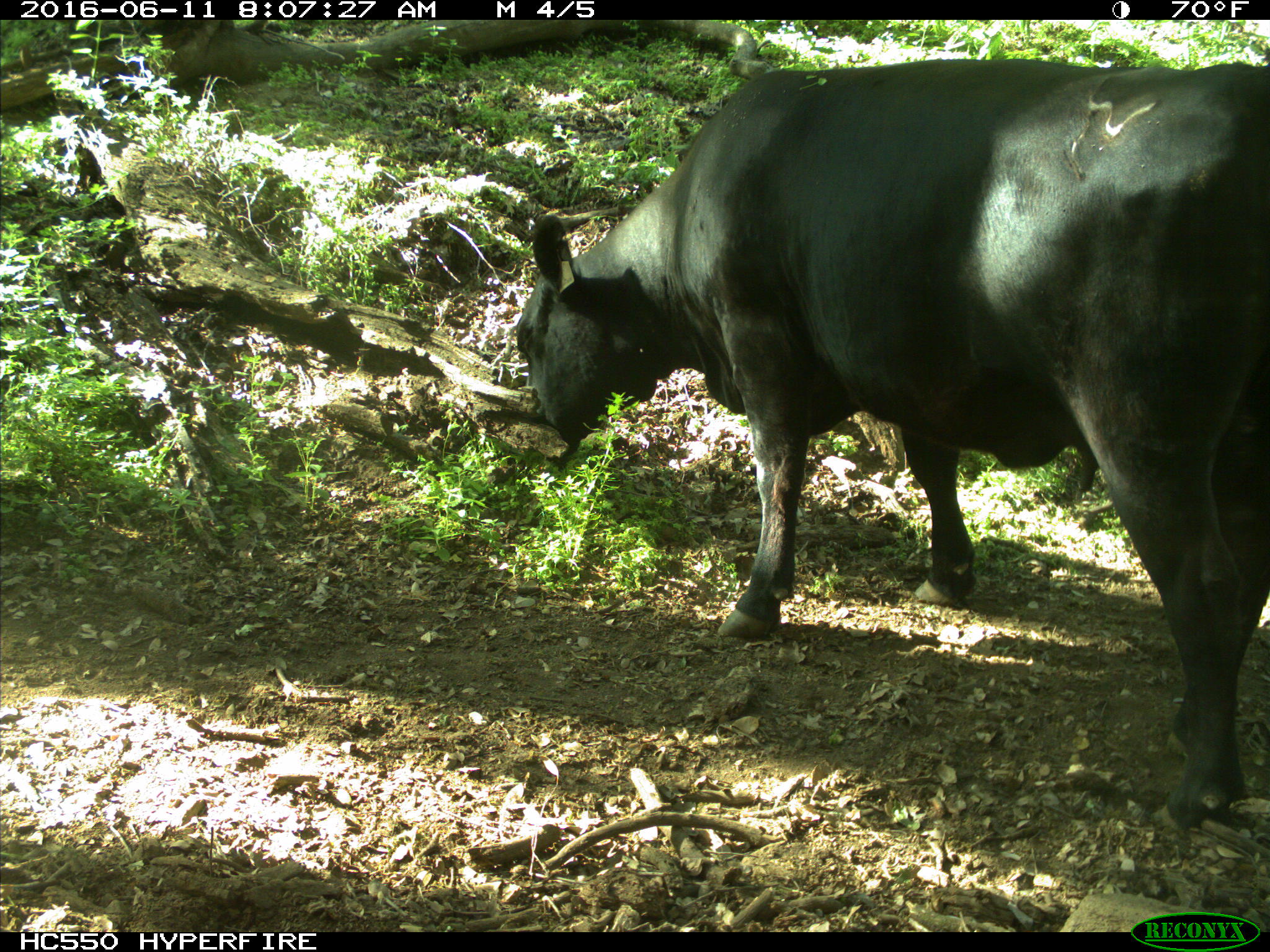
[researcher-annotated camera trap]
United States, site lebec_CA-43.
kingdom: Animalia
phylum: Chordata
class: Mammalia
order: Artiodactyla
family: Bovidae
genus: Bos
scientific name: Bos taurus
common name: domestic cow